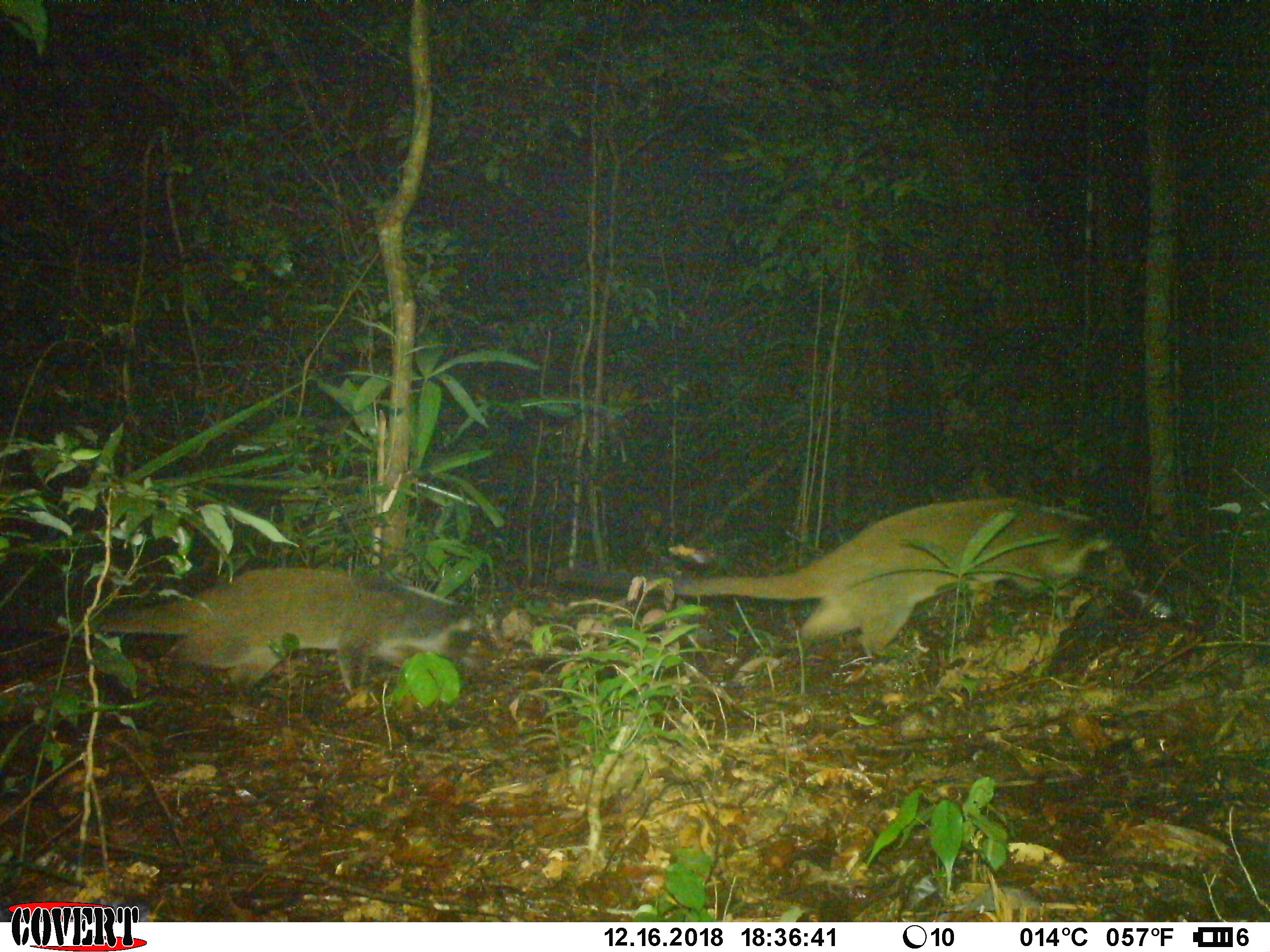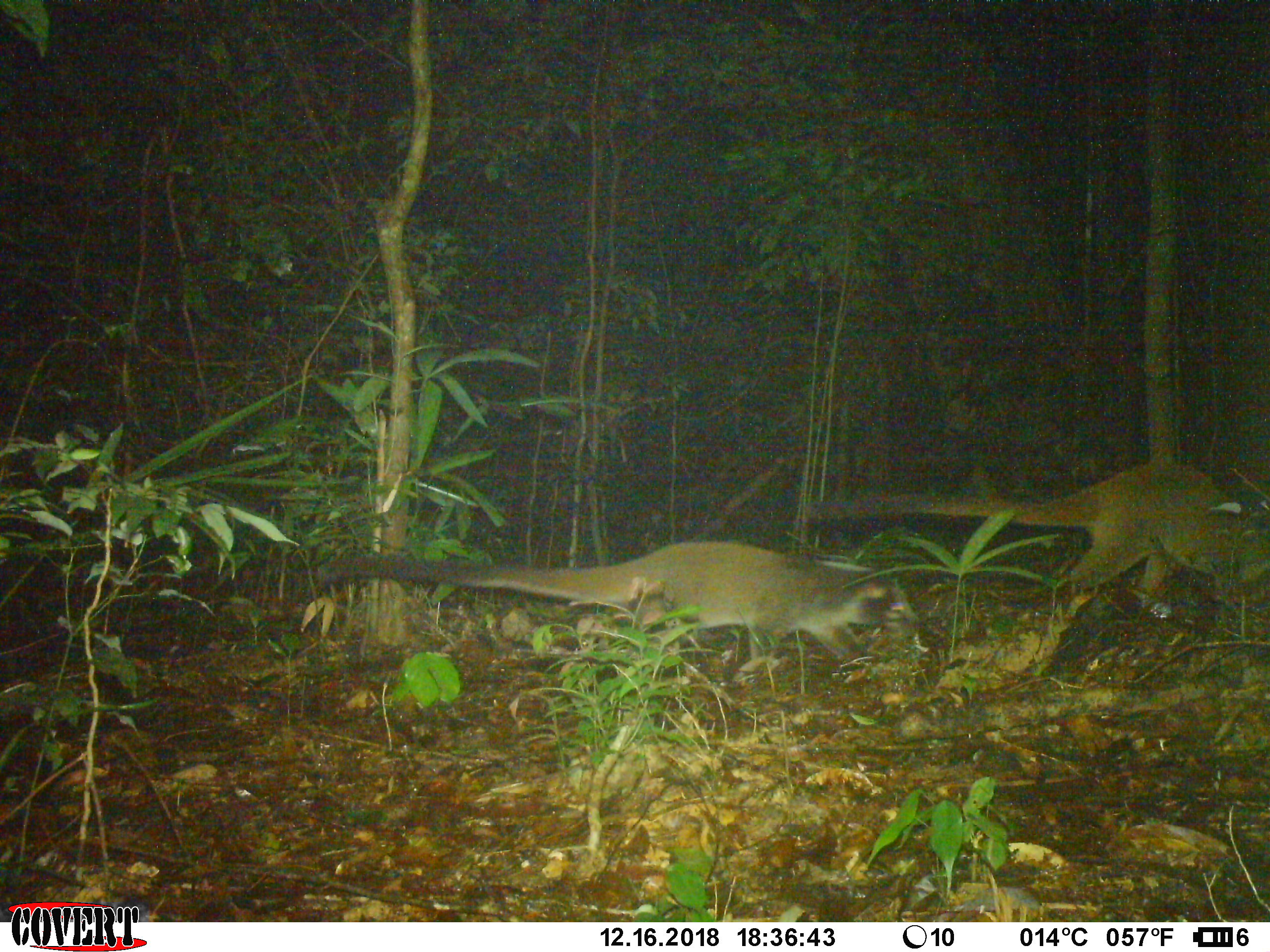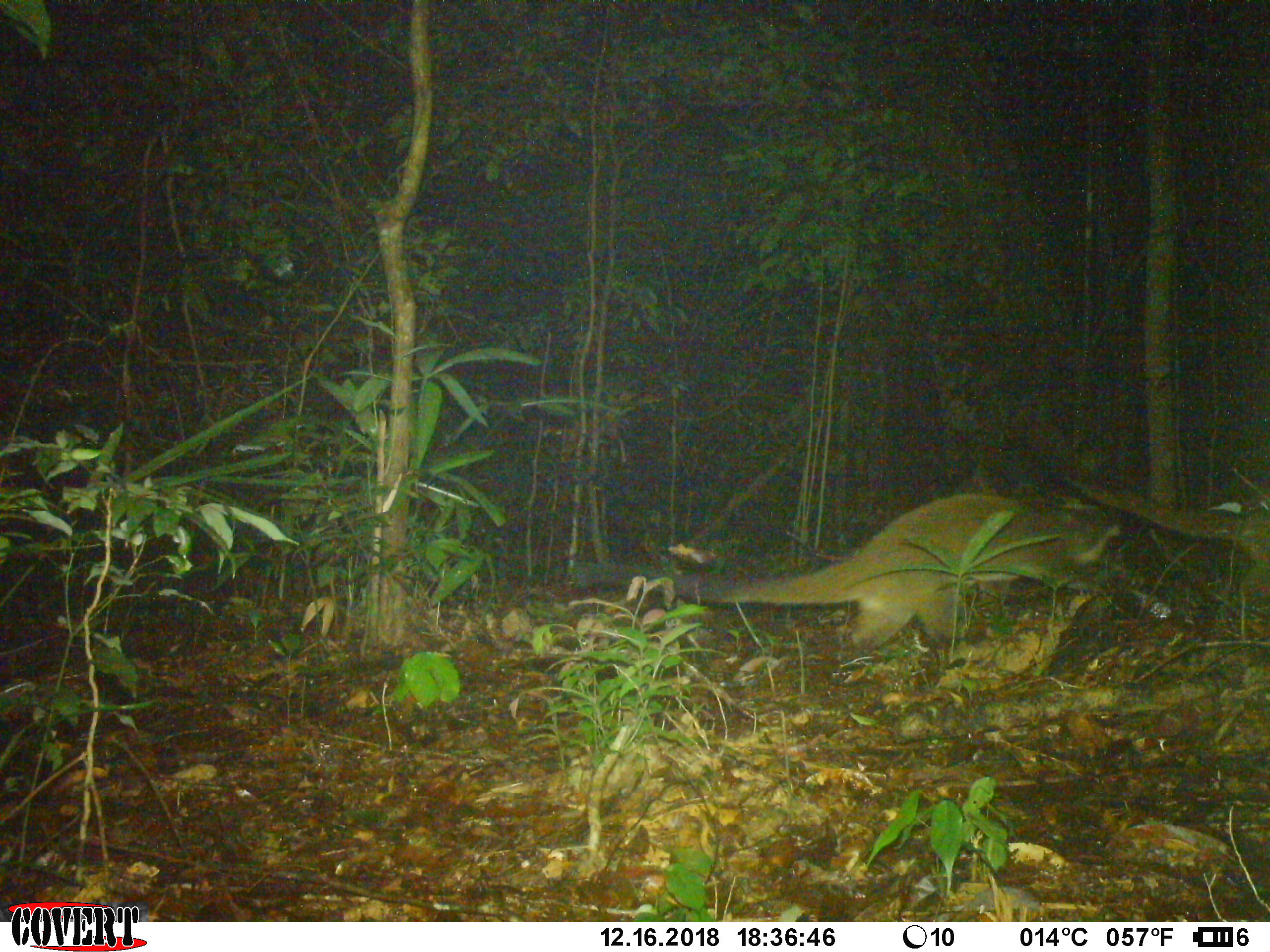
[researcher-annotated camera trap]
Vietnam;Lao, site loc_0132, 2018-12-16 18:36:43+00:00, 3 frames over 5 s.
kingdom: Animalia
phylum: Chordata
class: Mammalia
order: Carnivora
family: Viverridae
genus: Paguma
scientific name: Paguma larvata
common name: masked palm civet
Masked palm civet (Paguma larvata). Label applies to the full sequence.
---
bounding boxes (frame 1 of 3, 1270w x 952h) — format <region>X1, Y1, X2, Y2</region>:
masked palm civet: <region>550, 499, 1134, 655</region>; <region>14, 564, 476, 700</region>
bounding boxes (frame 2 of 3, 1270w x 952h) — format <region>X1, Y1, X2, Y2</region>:
masked palm civet: <region>309, 540, 927, 673</region>; <region>804, 459, 1267, 608</region>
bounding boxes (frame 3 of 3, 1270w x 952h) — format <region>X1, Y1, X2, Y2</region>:
masked palm civet: <region>570, 490, 1137, 658</region>; <region>1043, 461, 1270, 614</region>